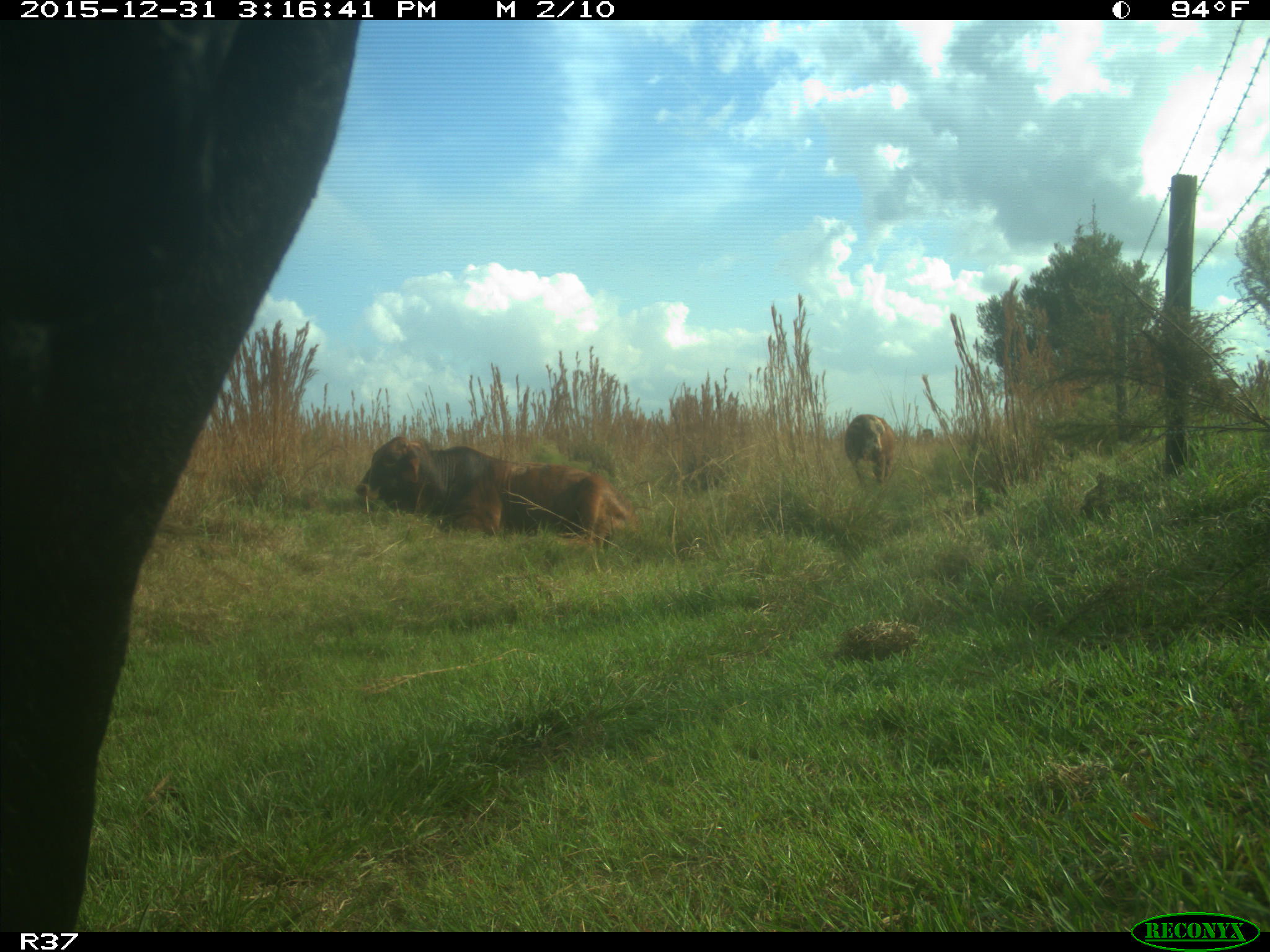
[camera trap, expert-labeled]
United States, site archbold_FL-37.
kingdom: Animalia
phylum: Chordata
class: Mammalia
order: Artiodactyla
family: Bovidae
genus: Bos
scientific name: Bos taurus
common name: domestic cow